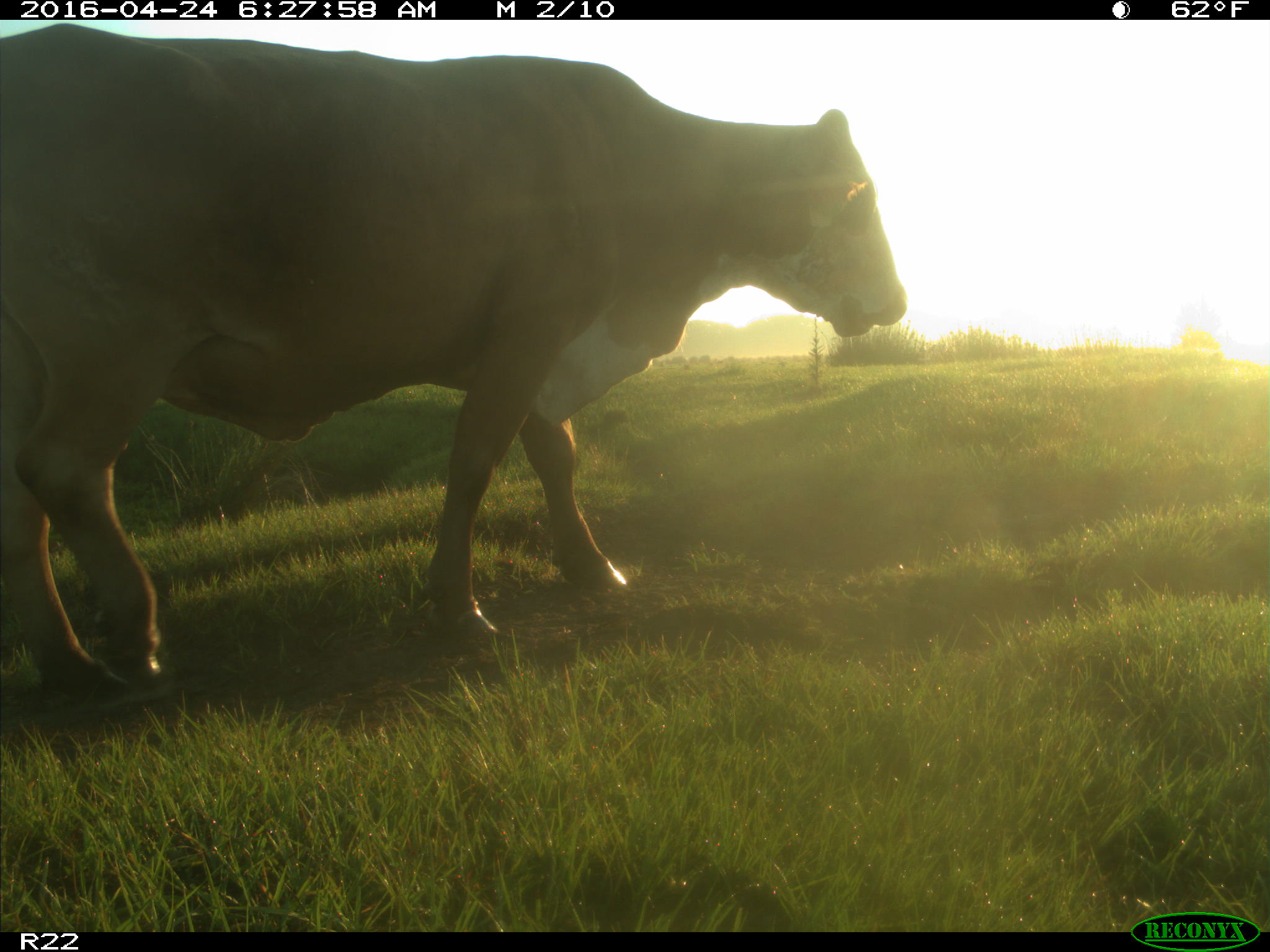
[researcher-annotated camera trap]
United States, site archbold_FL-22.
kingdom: Animalia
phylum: Chordata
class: Mammalia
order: Artiodactyla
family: Bovidae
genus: Bos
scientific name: Bos taurus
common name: domestic cow